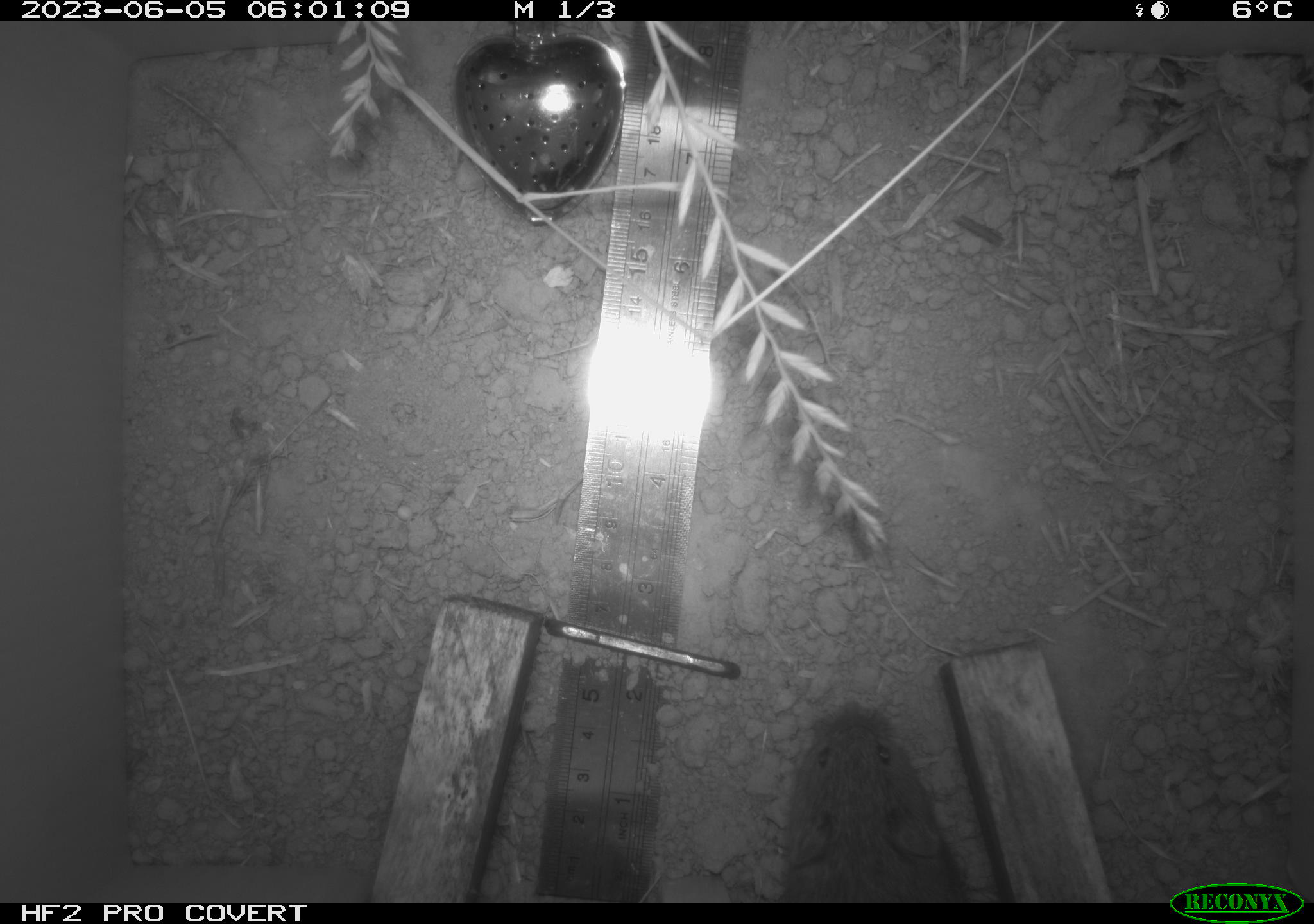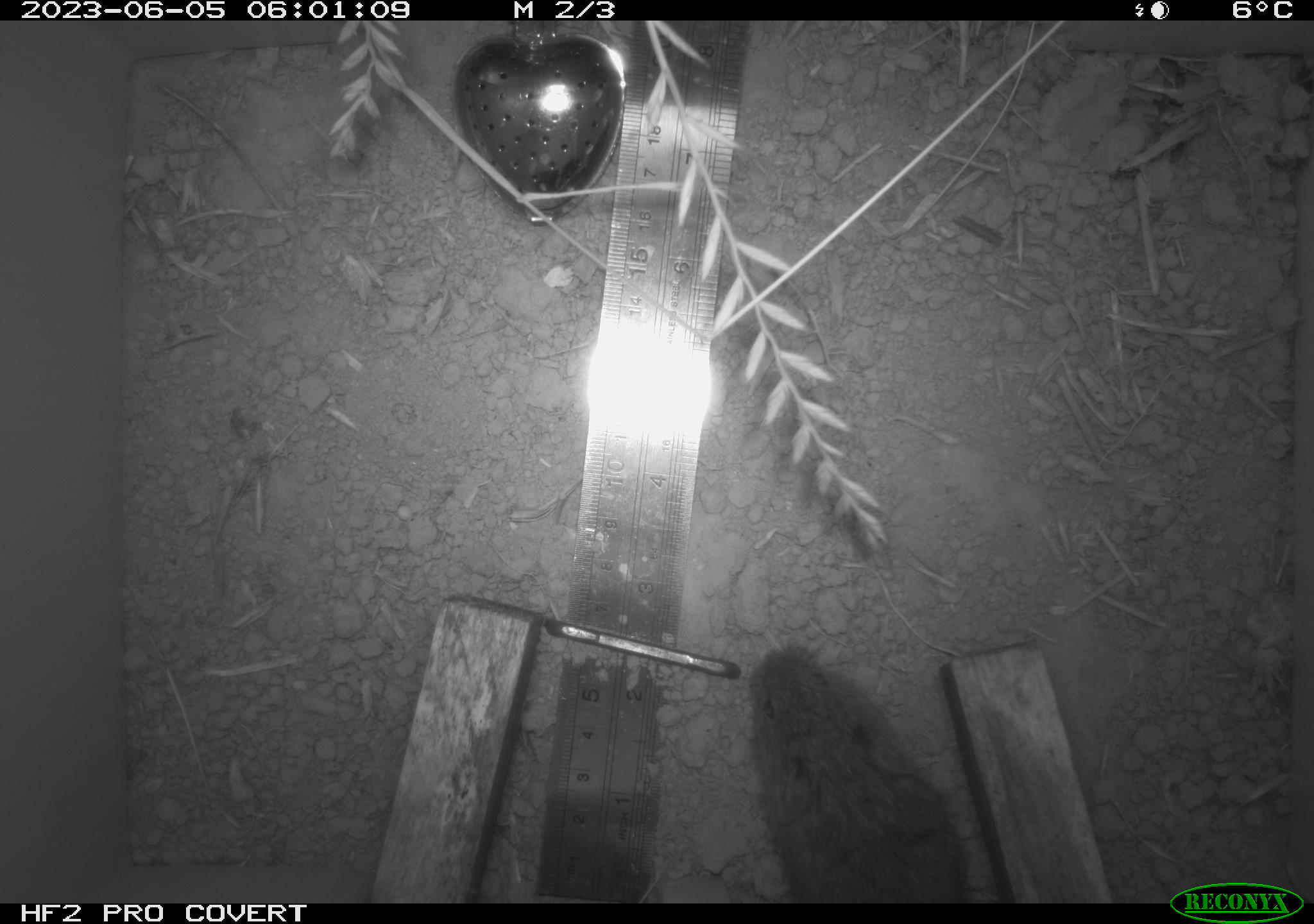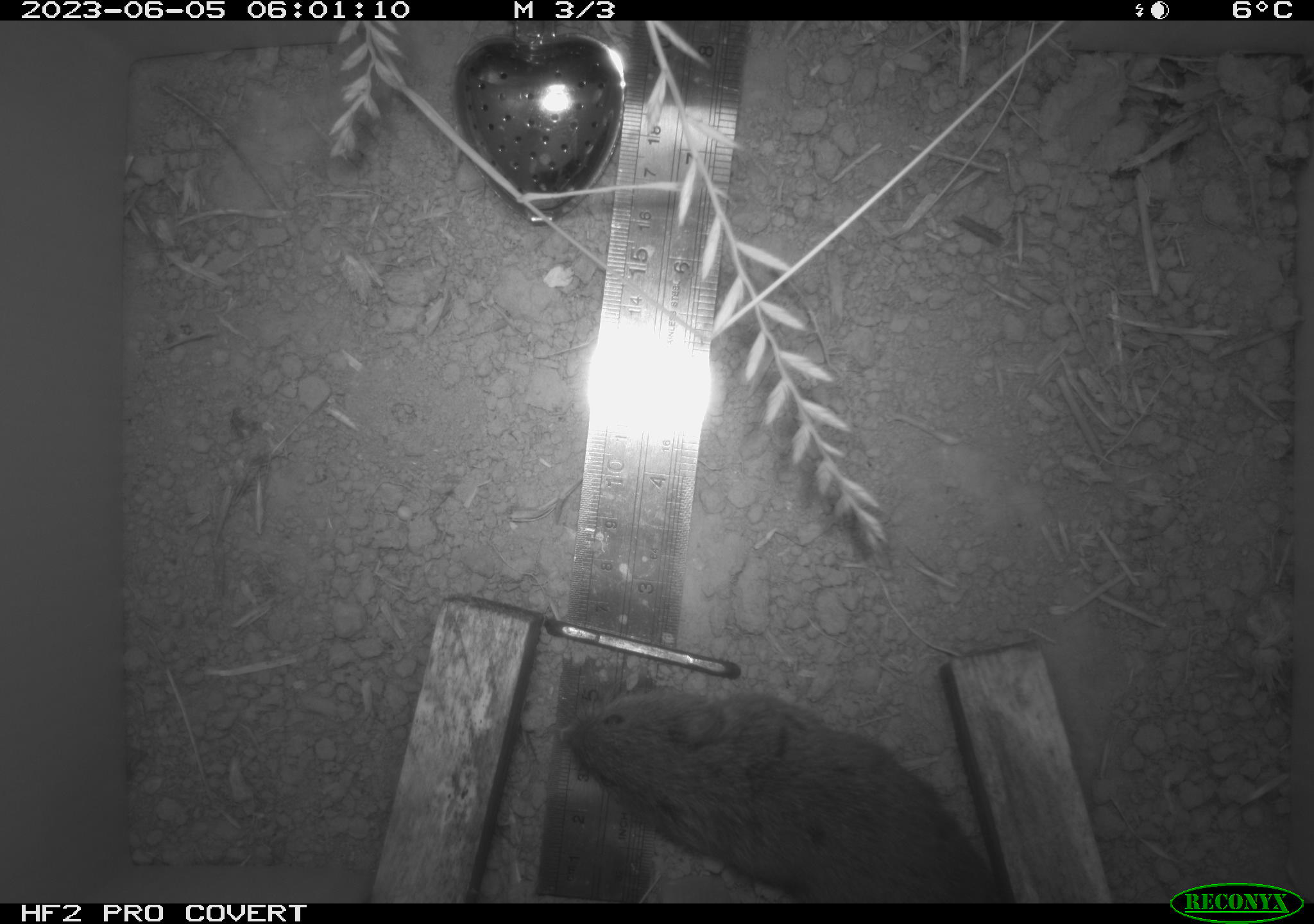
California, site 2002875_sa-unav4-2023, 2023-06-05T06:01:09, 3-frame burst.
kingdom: Animalia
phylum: Chordata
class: Mammalia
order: Rodentia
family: Cricetidae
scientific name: Arvicolinae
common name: voles, lemmings, and muskrats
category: arvicolinae subfamily